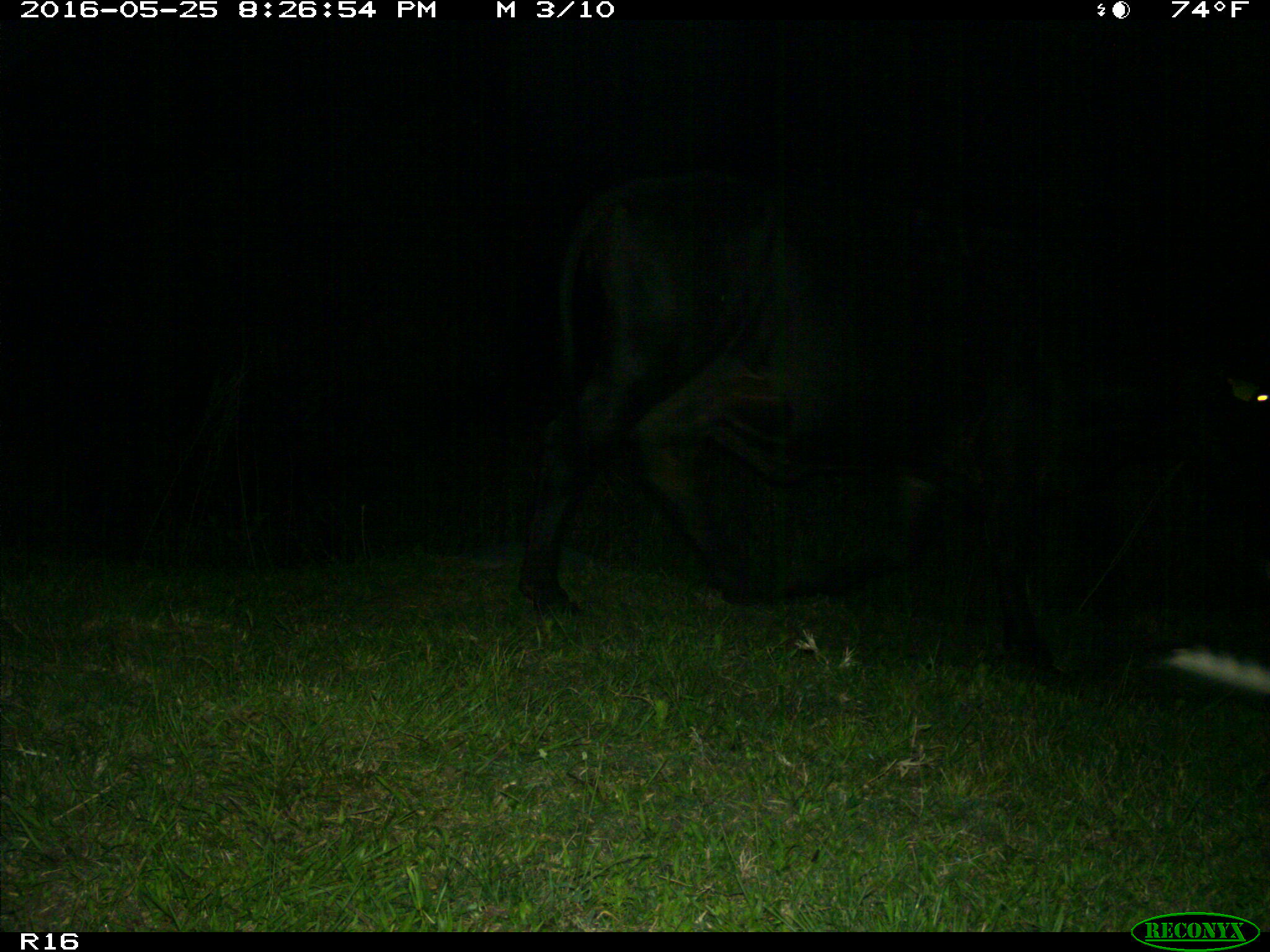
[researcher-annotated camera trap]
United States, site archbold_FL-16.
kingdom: Animalia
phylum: Chordata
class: Mammalia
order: Artiodactyla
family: Bovidae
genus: Bos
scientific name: Bos taurus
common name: domestic cow